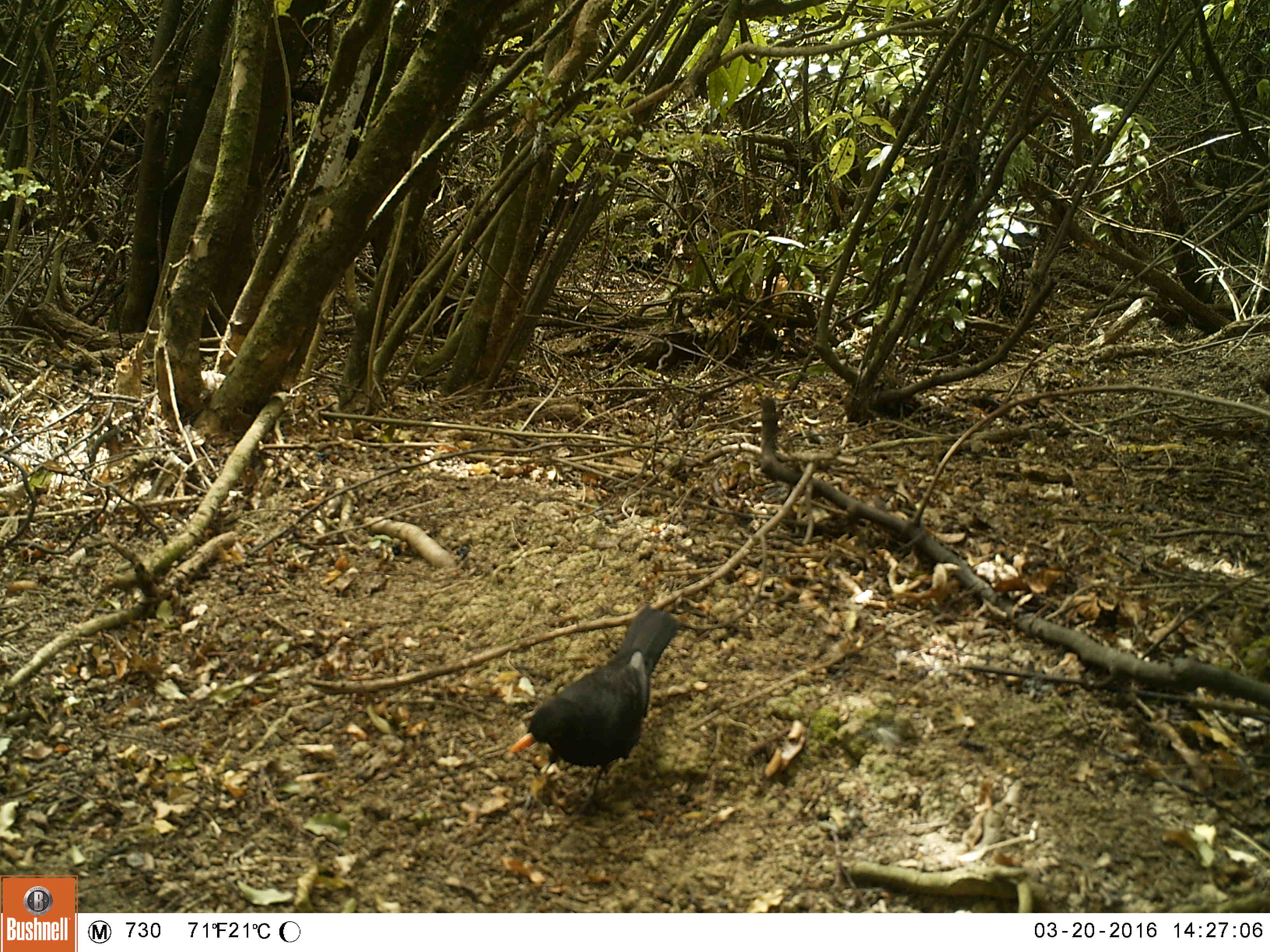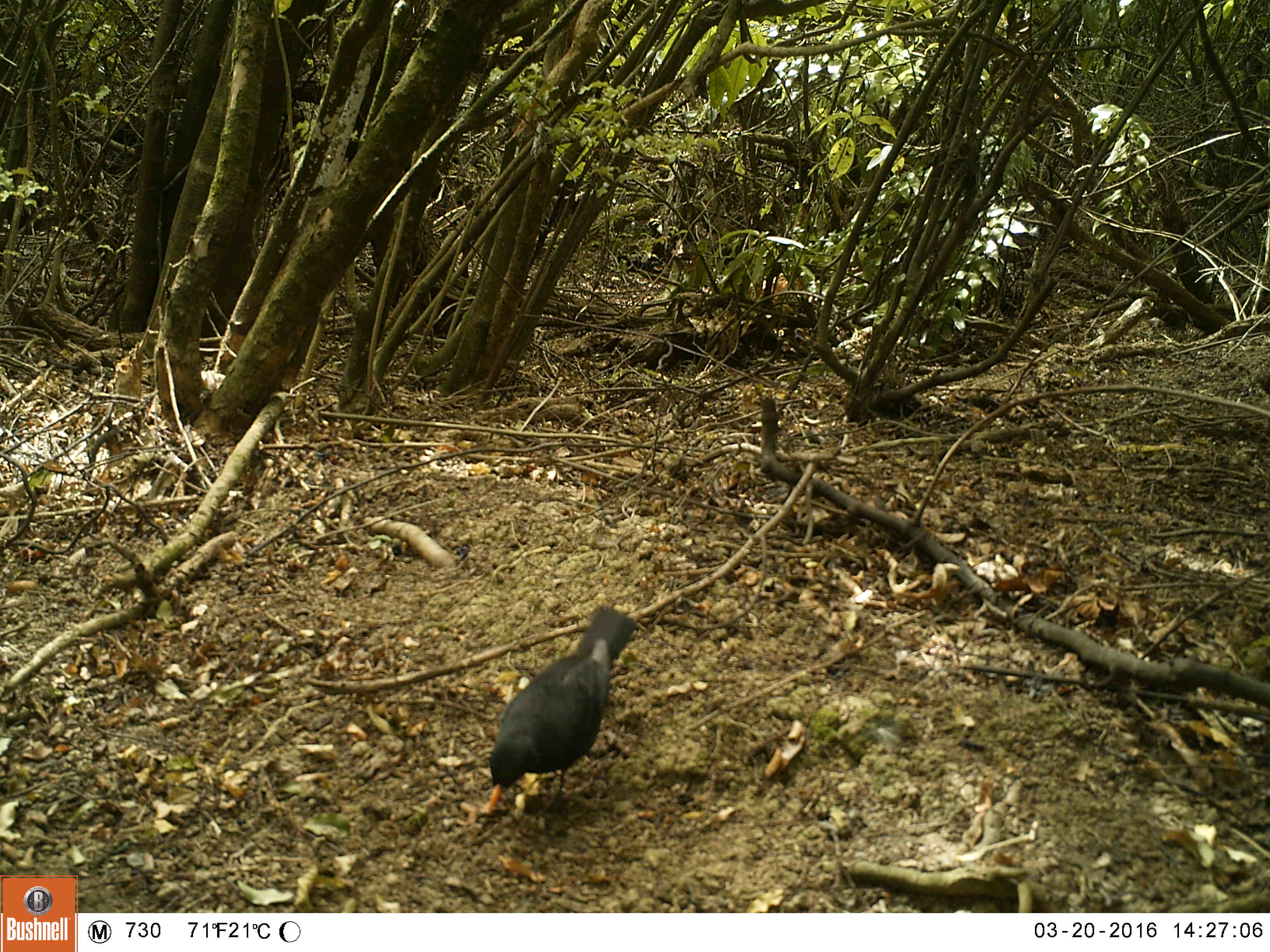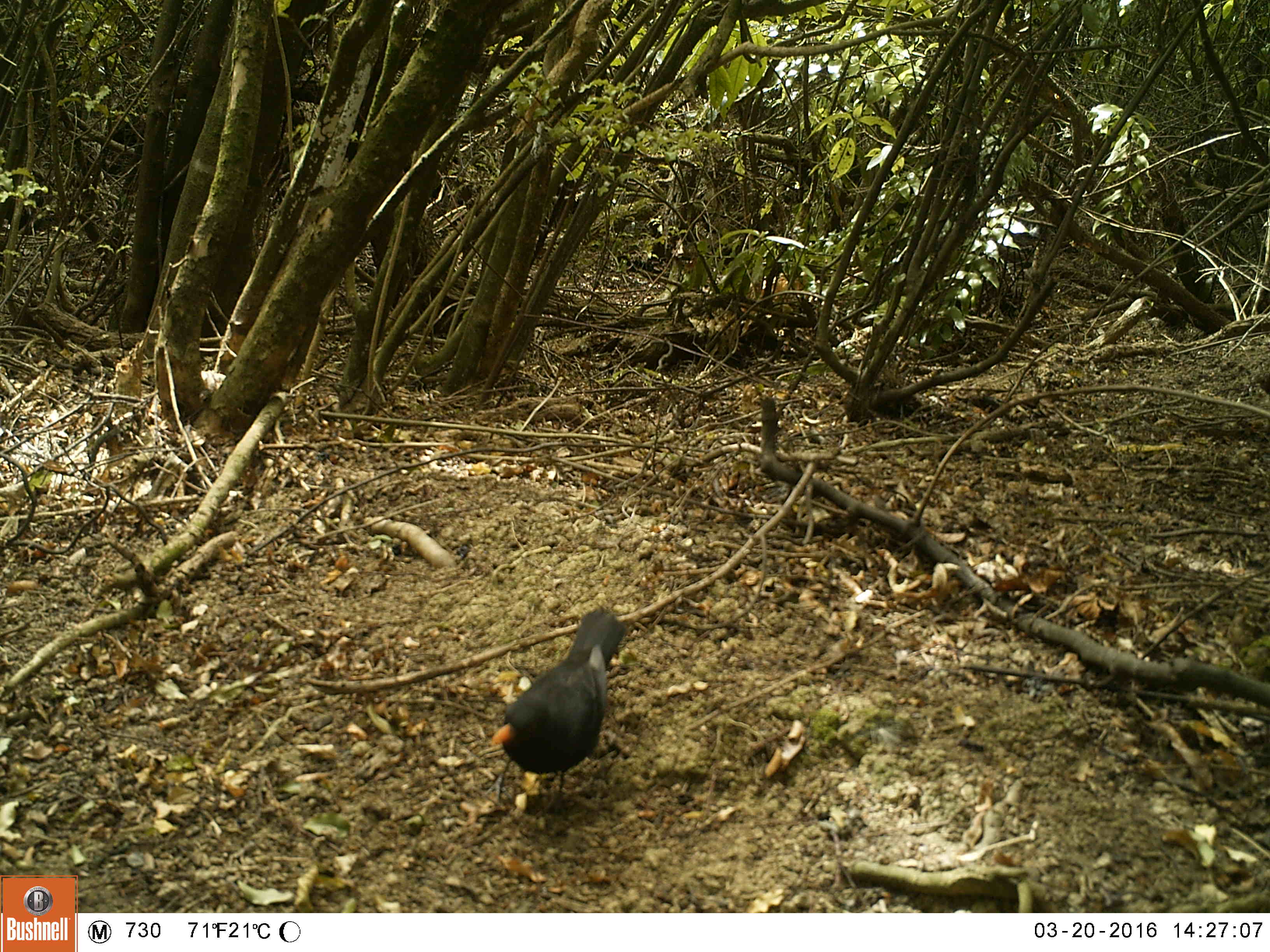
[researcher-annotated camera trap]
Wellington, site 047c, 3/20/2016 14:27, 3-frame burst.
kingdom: Animalia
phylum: Chordata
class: Aves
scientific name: Aves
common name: bird